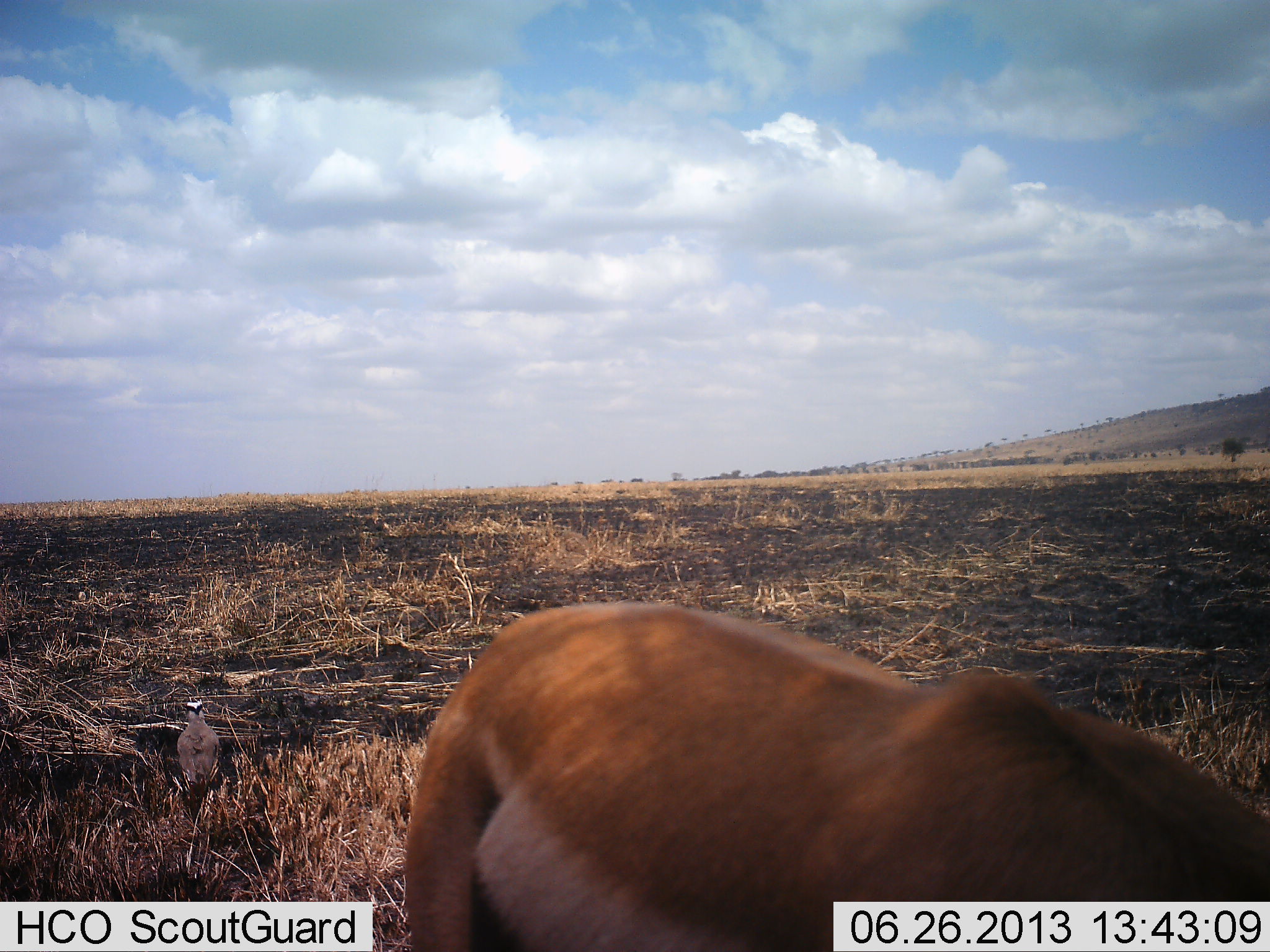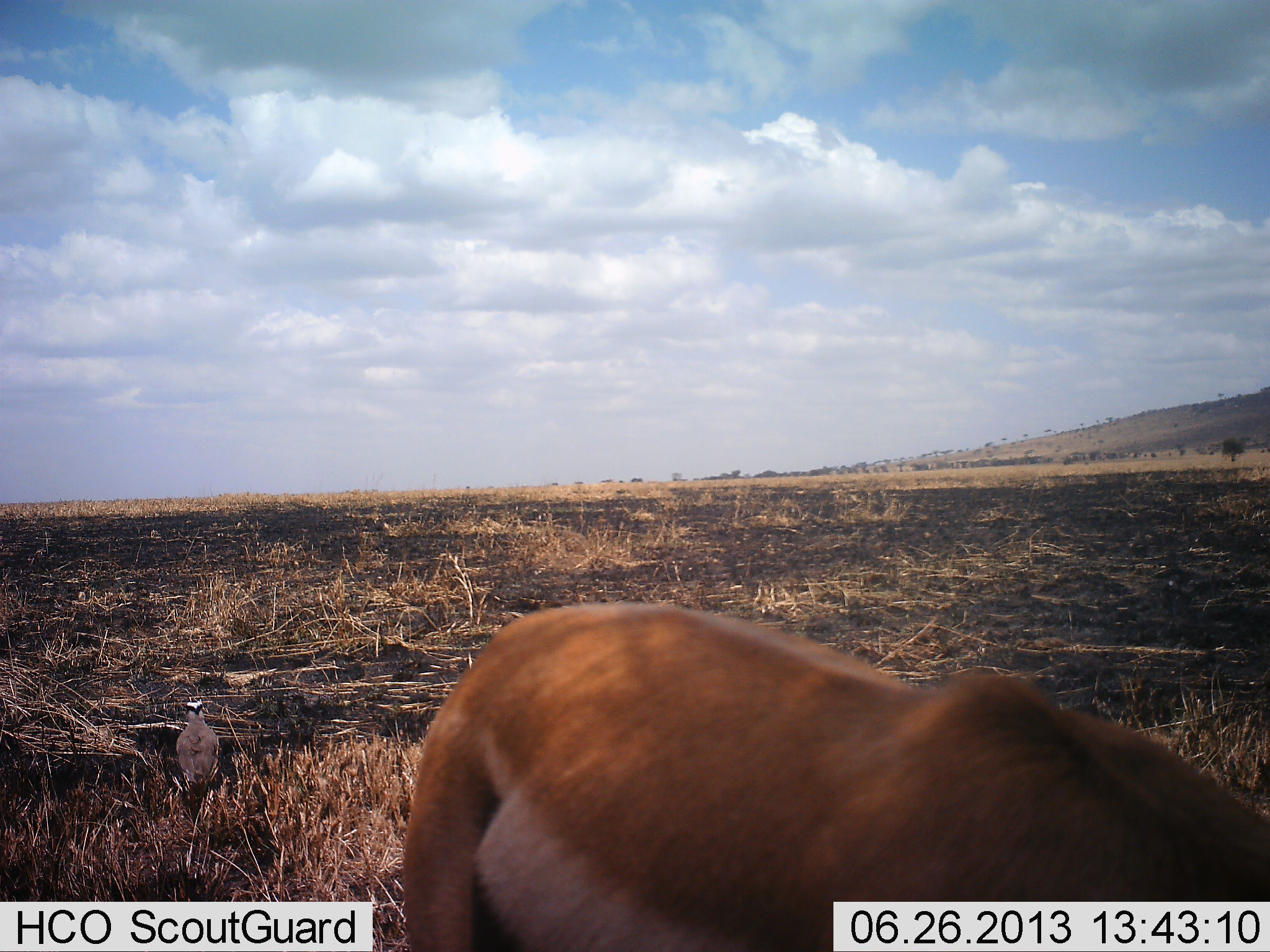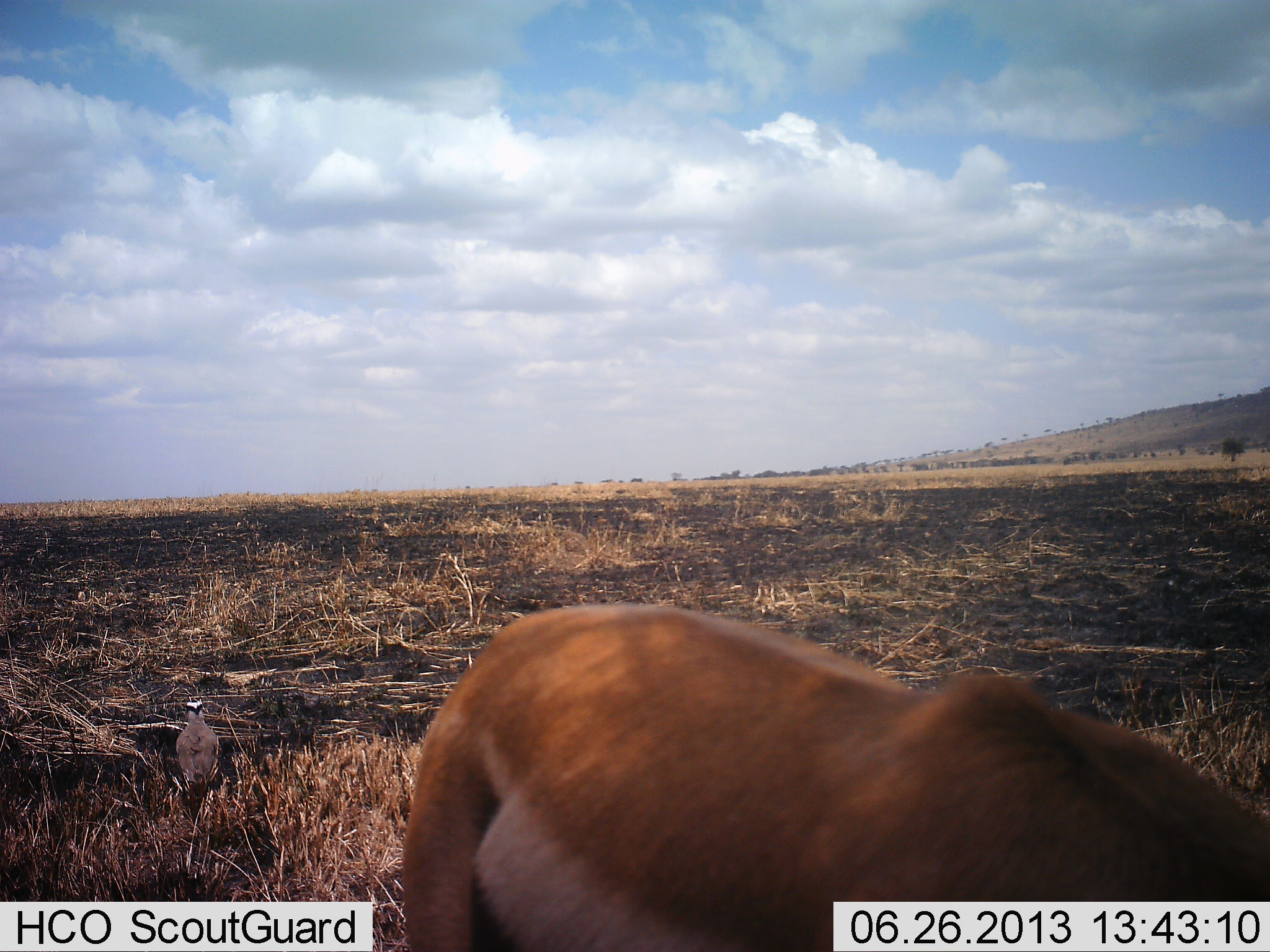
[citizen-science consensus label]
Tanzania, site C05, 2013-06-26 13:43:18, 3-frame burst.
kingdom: Animalia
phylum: Chordata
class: Mammalia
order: Artiodactyla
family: Bovidae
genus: Eudorcas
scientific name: Eudorcas thomsonii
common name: thomson's gazelle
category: gazellethomsons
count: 1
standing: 80%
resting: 0%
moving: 0%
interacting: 0%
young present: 0%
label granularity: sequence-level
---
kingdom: Animalia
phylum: Chordata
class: Aves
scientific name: Aves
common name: bird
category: otherbird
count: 1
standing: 100%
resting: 9%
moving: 0%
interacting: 0%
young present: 0%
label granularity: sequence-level